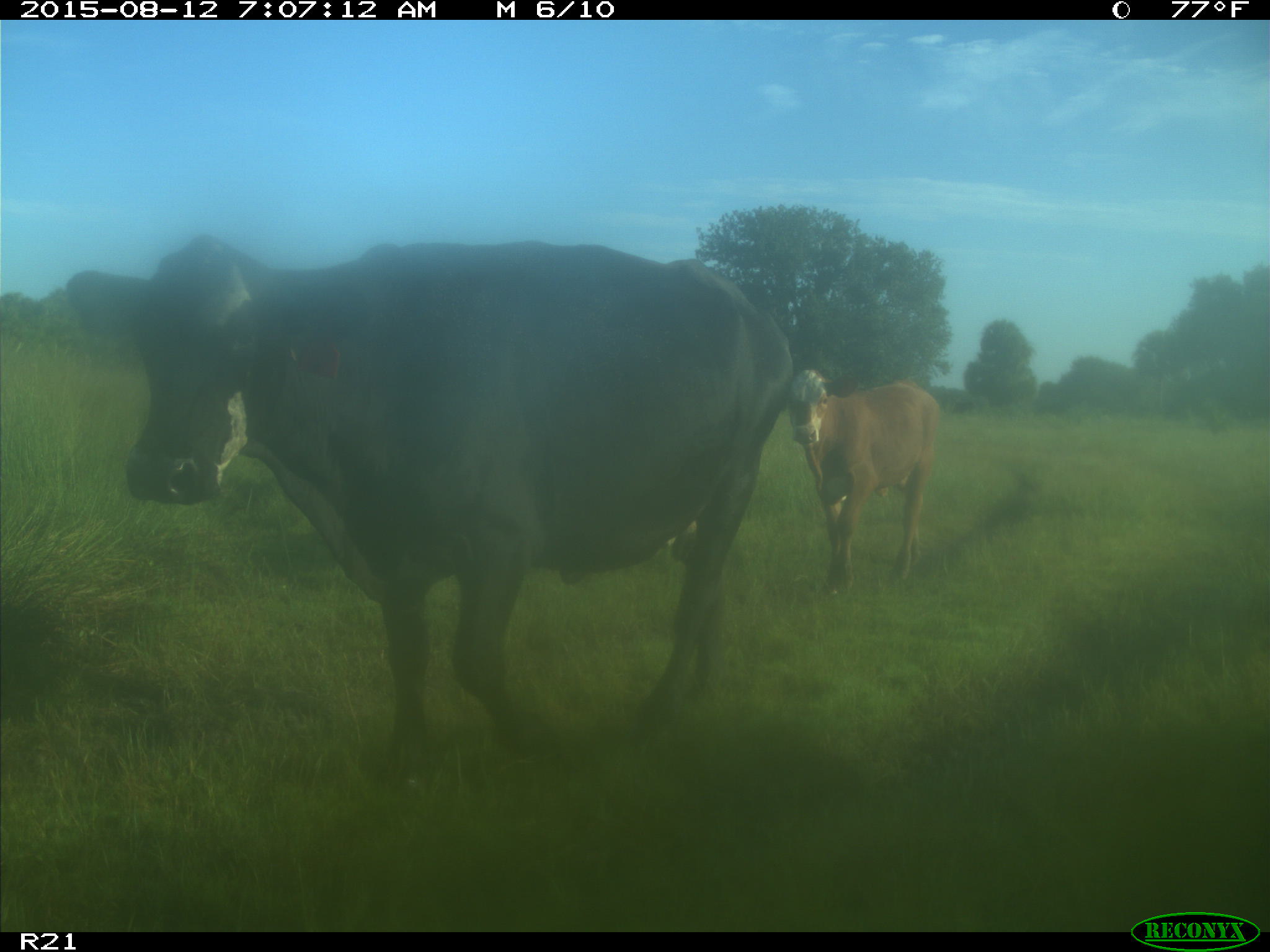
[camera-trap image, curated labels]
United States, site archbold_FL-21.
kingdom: Animalia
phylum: Chordata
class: Mammalia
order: Artiodactyla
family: Bovidae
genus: Bos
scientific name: Bos taurus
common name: domestic cow